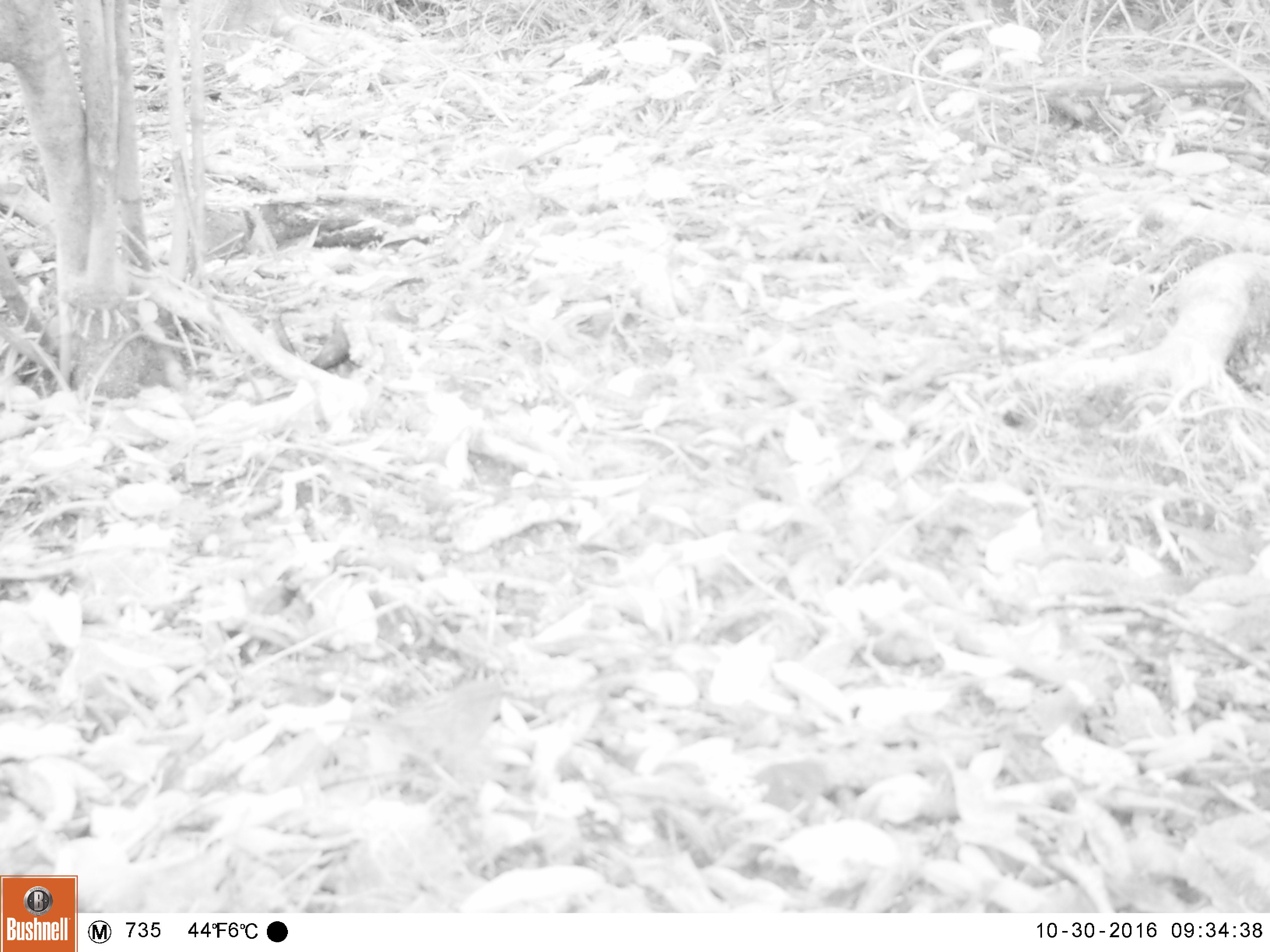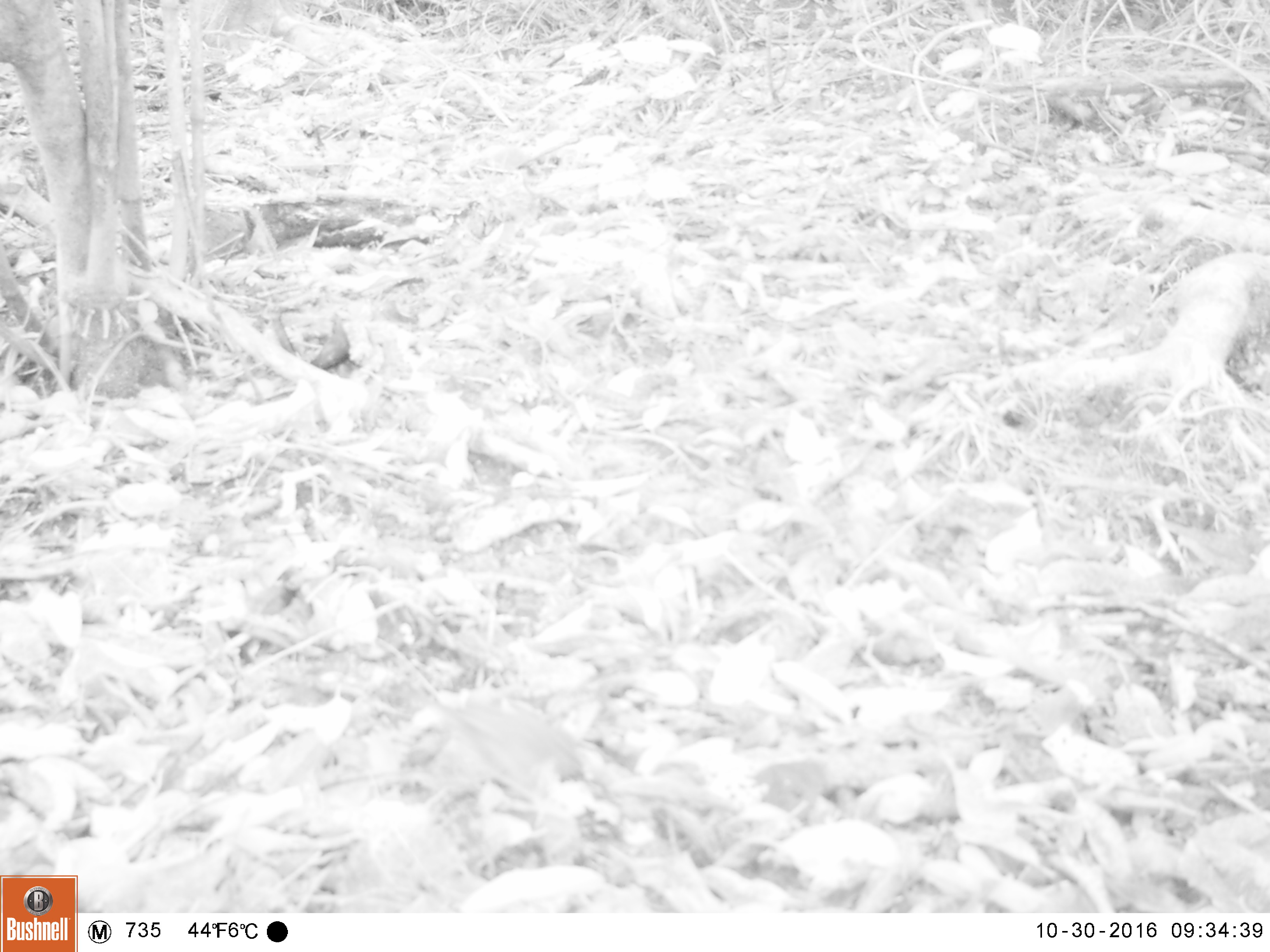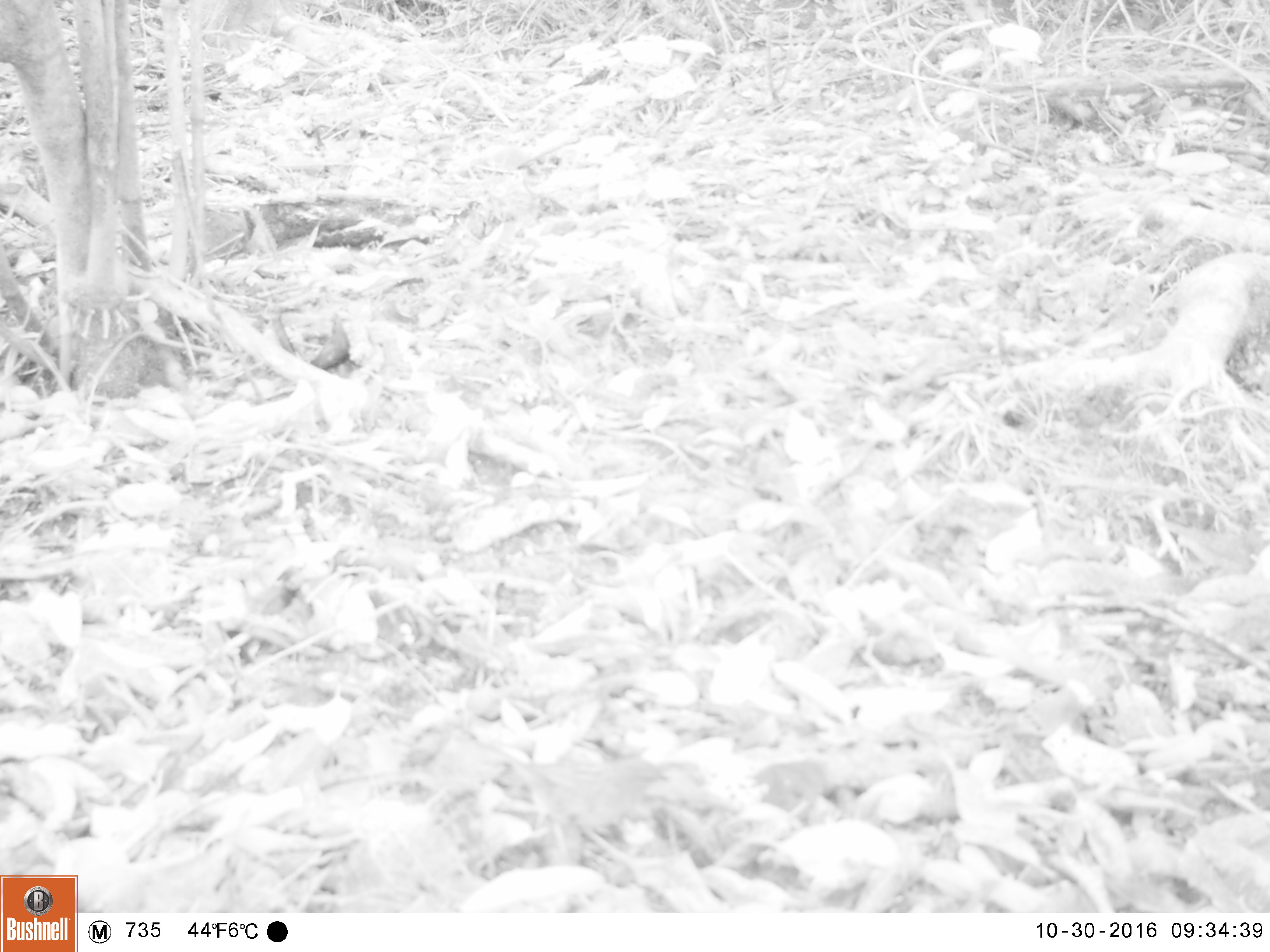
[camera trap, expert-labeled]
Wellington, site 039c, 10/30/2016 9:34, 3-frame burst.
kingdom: Animalia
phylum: Chordata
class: Aves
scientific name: Aves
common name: bird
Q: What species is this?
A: Bird (Aves).